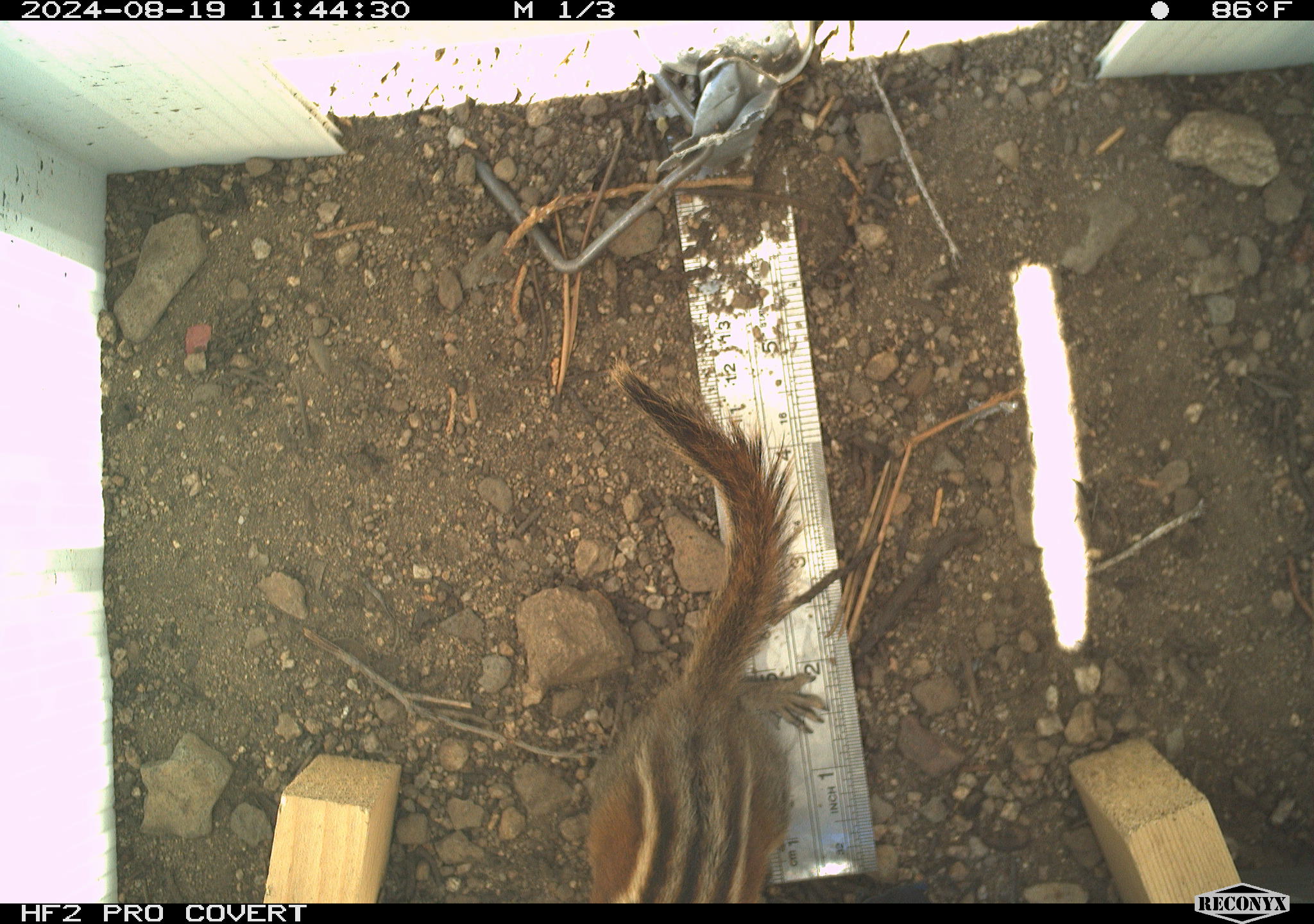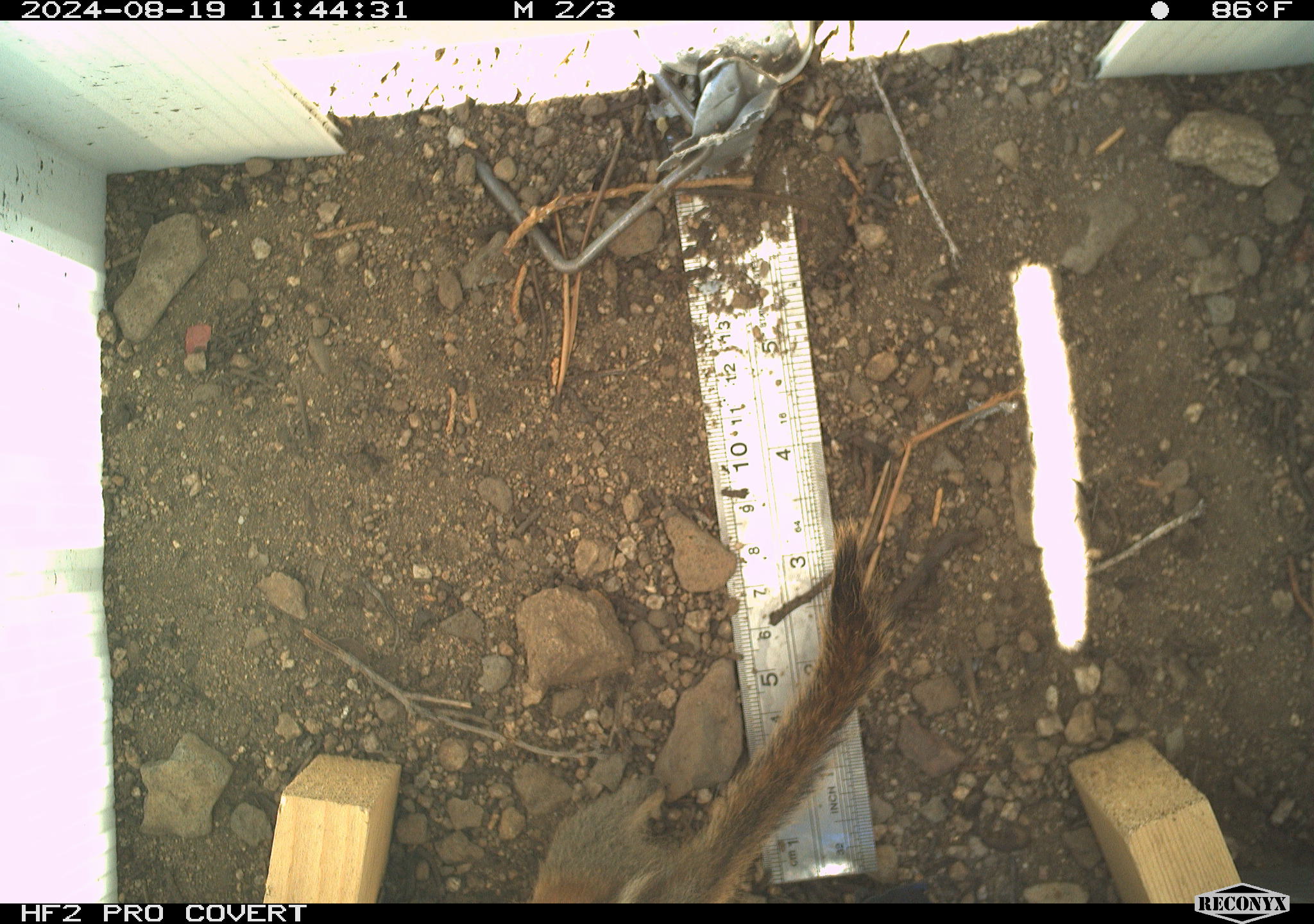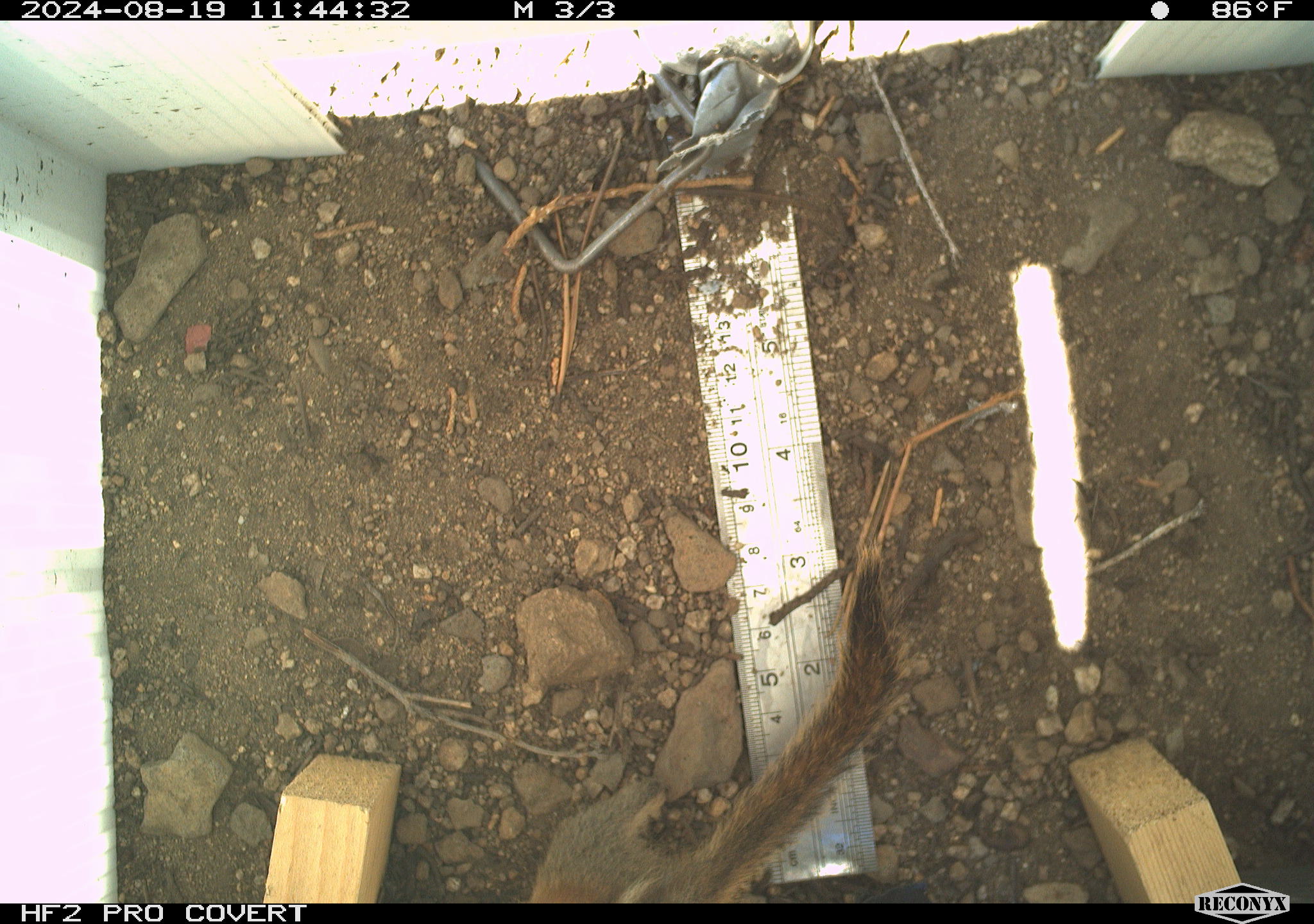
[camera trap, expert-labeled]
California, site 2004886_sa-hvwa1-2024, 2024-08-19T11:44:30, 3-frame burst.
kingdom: Animalia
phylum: Chordata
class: Mammalia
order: Rodentia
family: Sciuridae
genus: Neotamias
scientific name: Neotamias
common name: western chipmunks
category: neotamias species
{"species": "neotamias species (western chipmunks) (Neotamias)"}